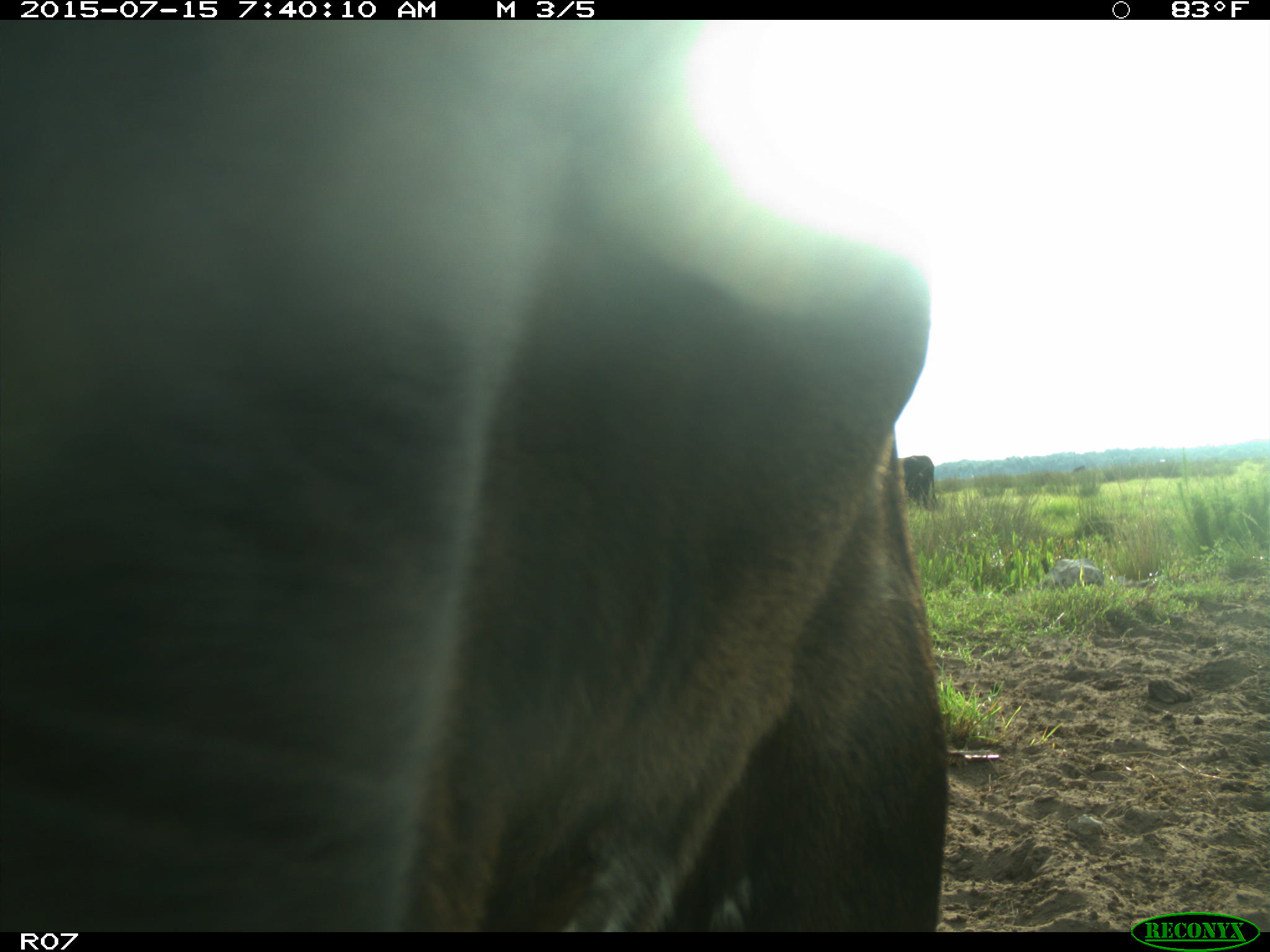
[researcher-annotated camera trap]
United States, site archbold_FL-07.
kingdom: Animalia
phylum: Chordata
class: Mammalia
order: Artiodactyla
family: Bovidae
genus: Bos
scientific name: Bos taurus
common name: domestic cow